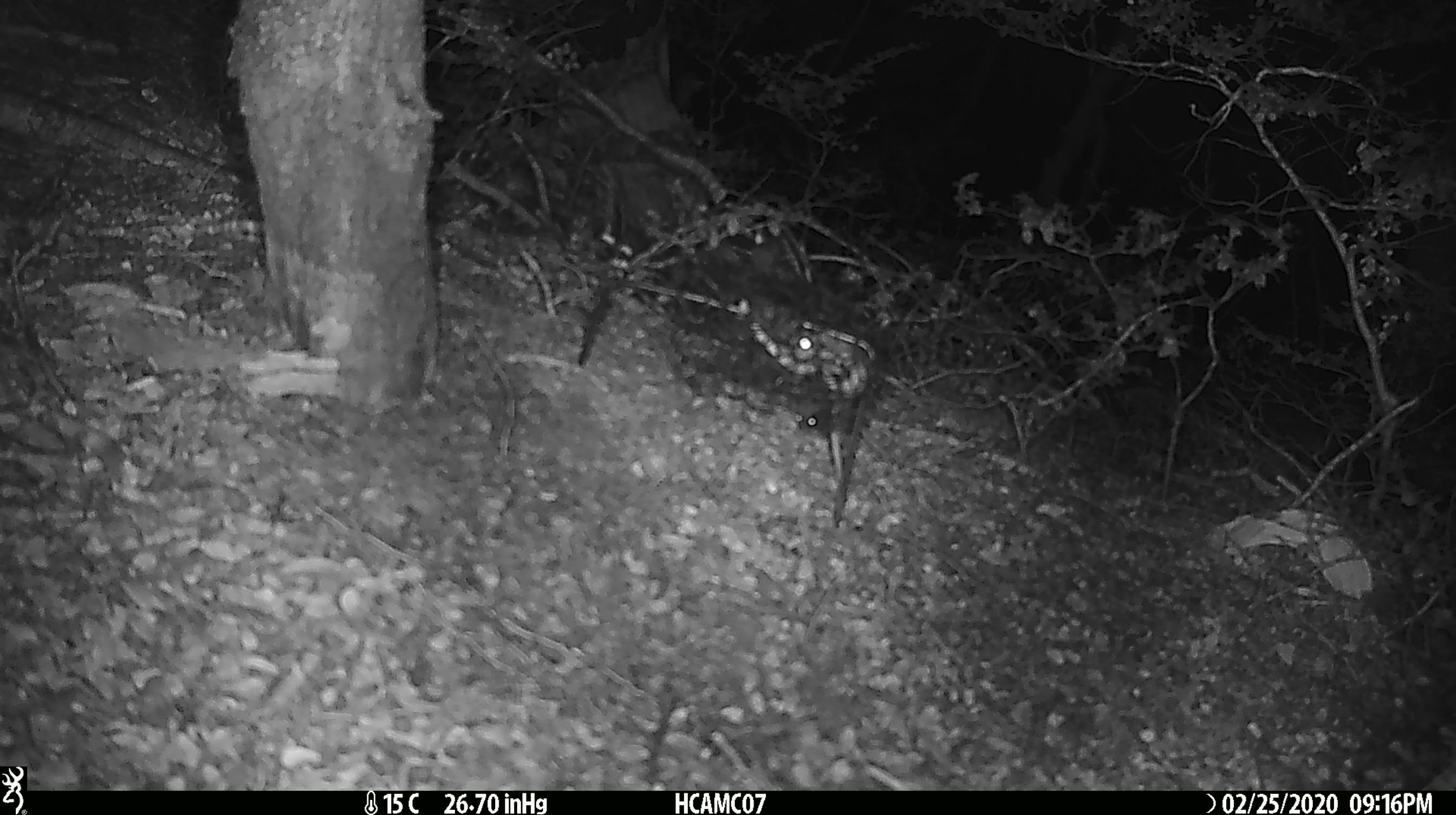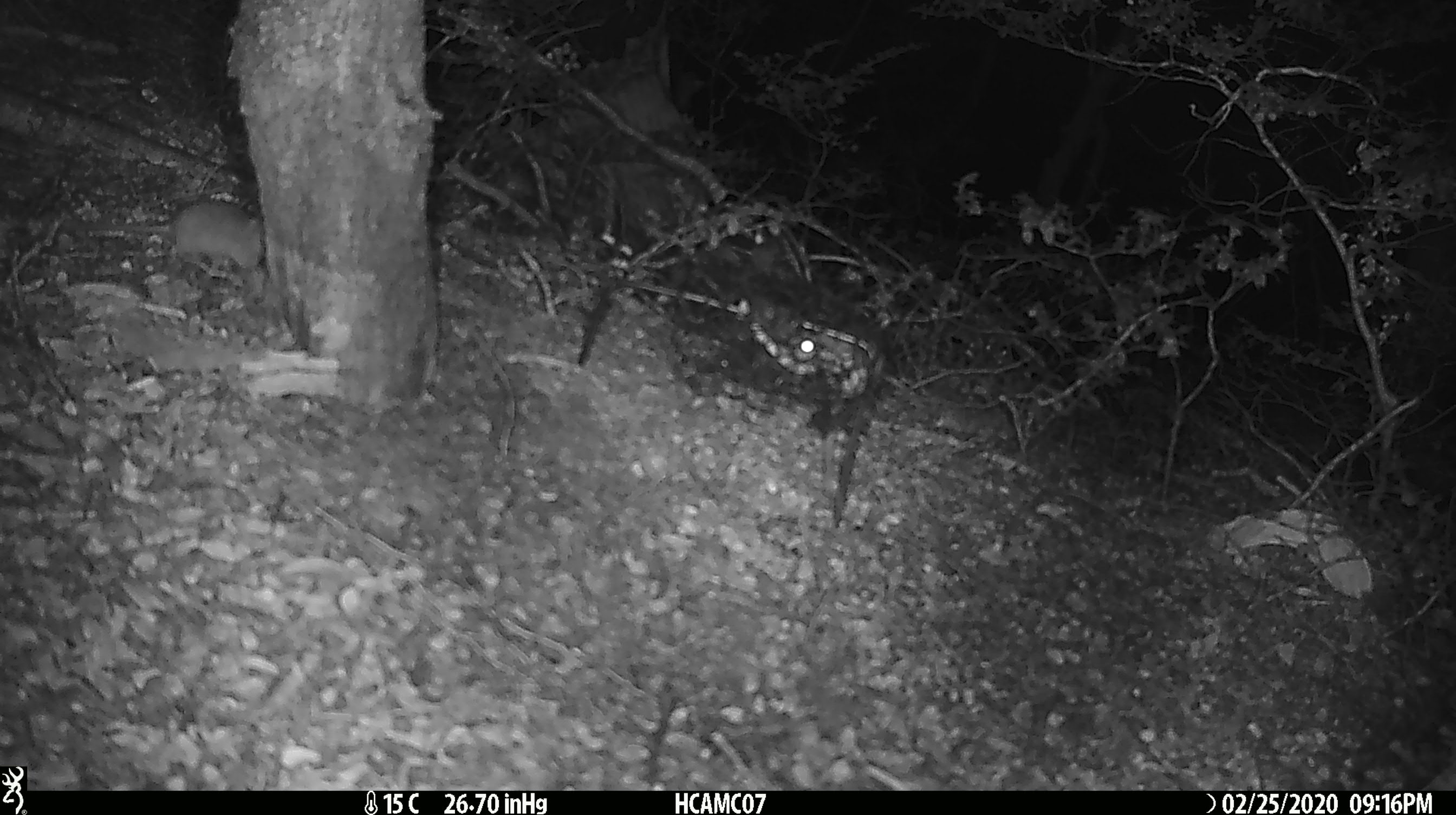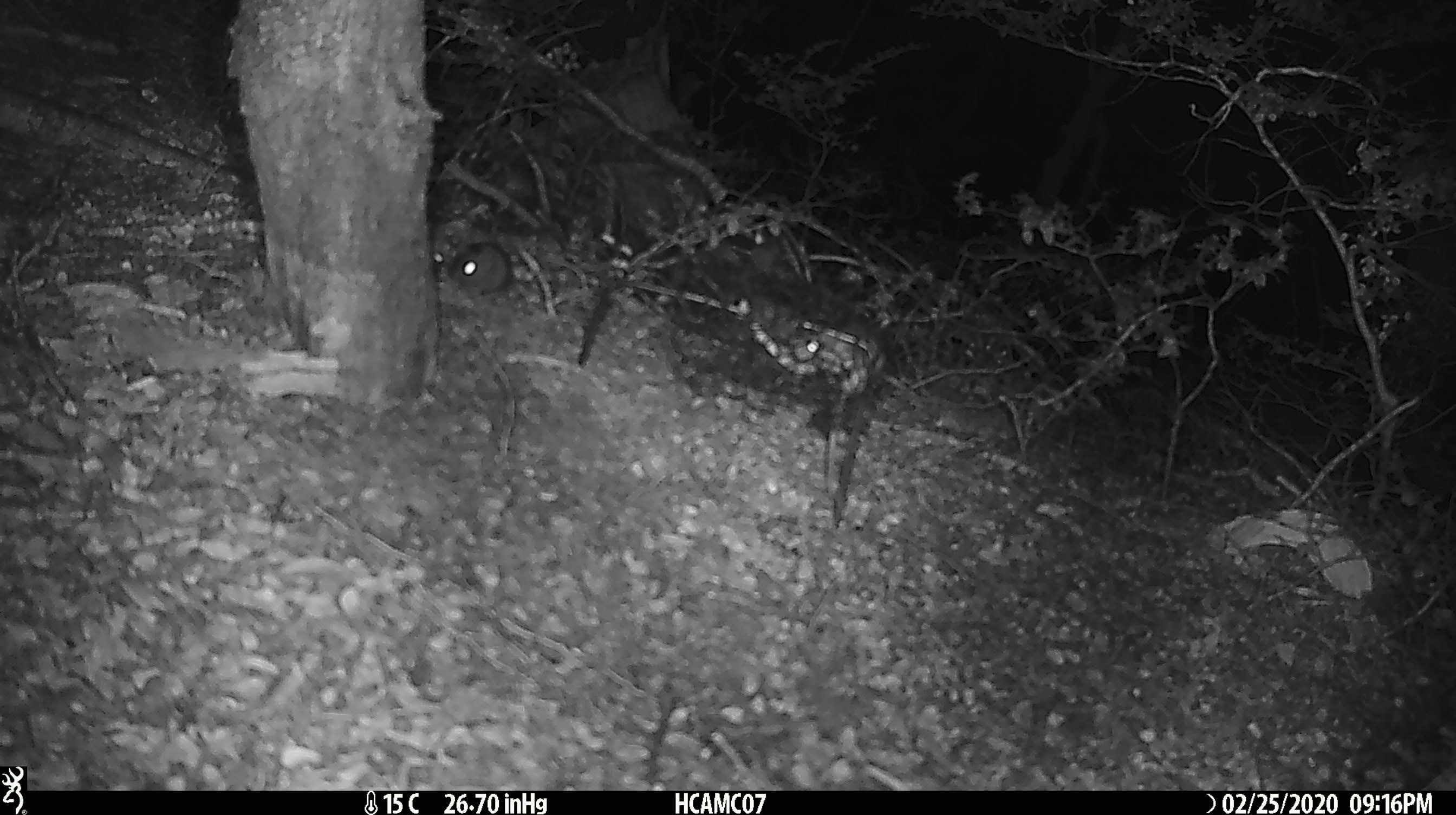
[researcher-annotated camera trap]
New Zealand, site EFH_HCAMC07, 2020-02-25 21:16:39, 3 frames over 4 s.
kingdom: Animalia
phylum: Chordata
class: Mammalia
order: Rodentia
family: Muridae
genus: Mus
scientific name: Mus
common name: mouse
Mouse (Mus).